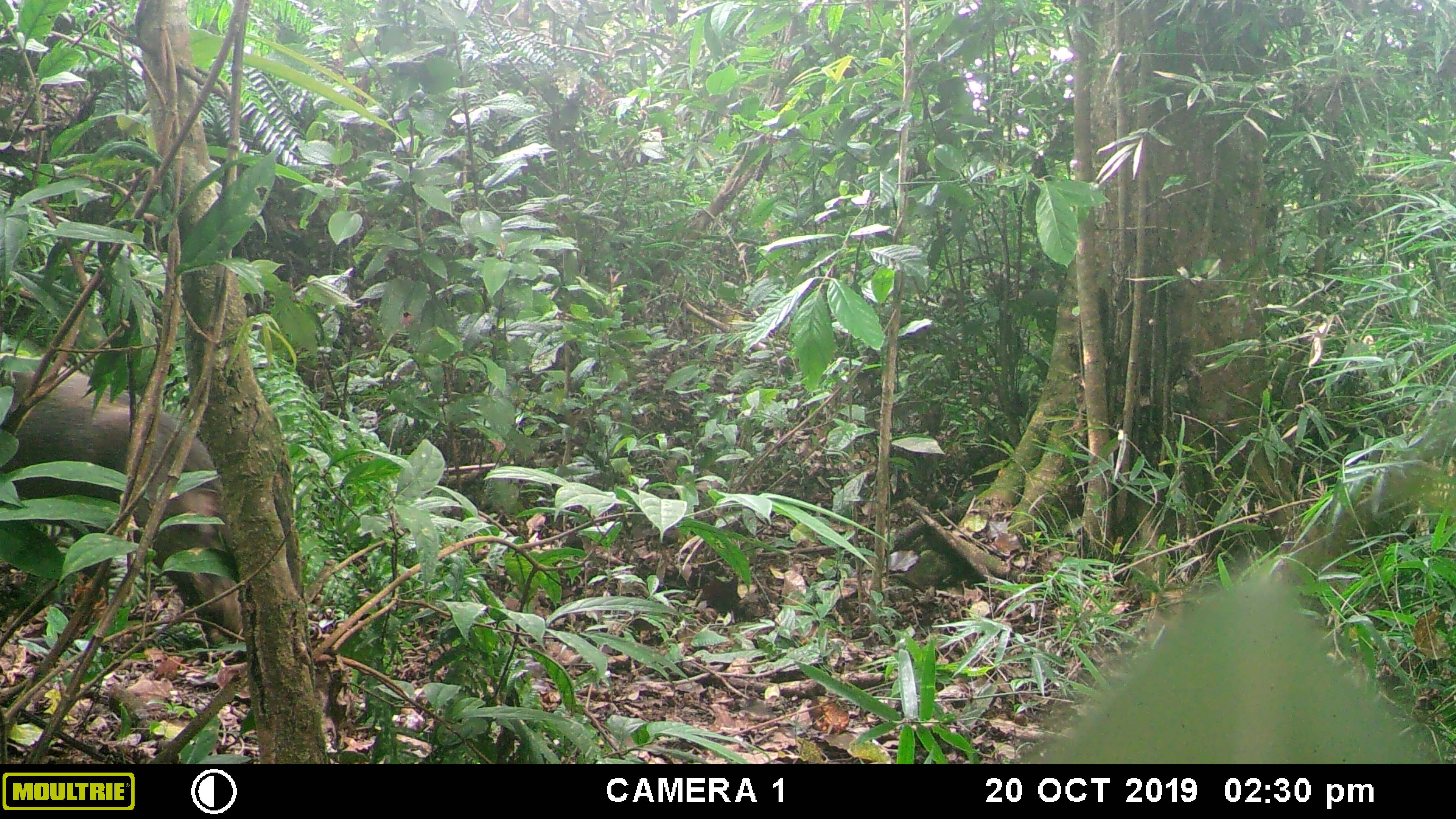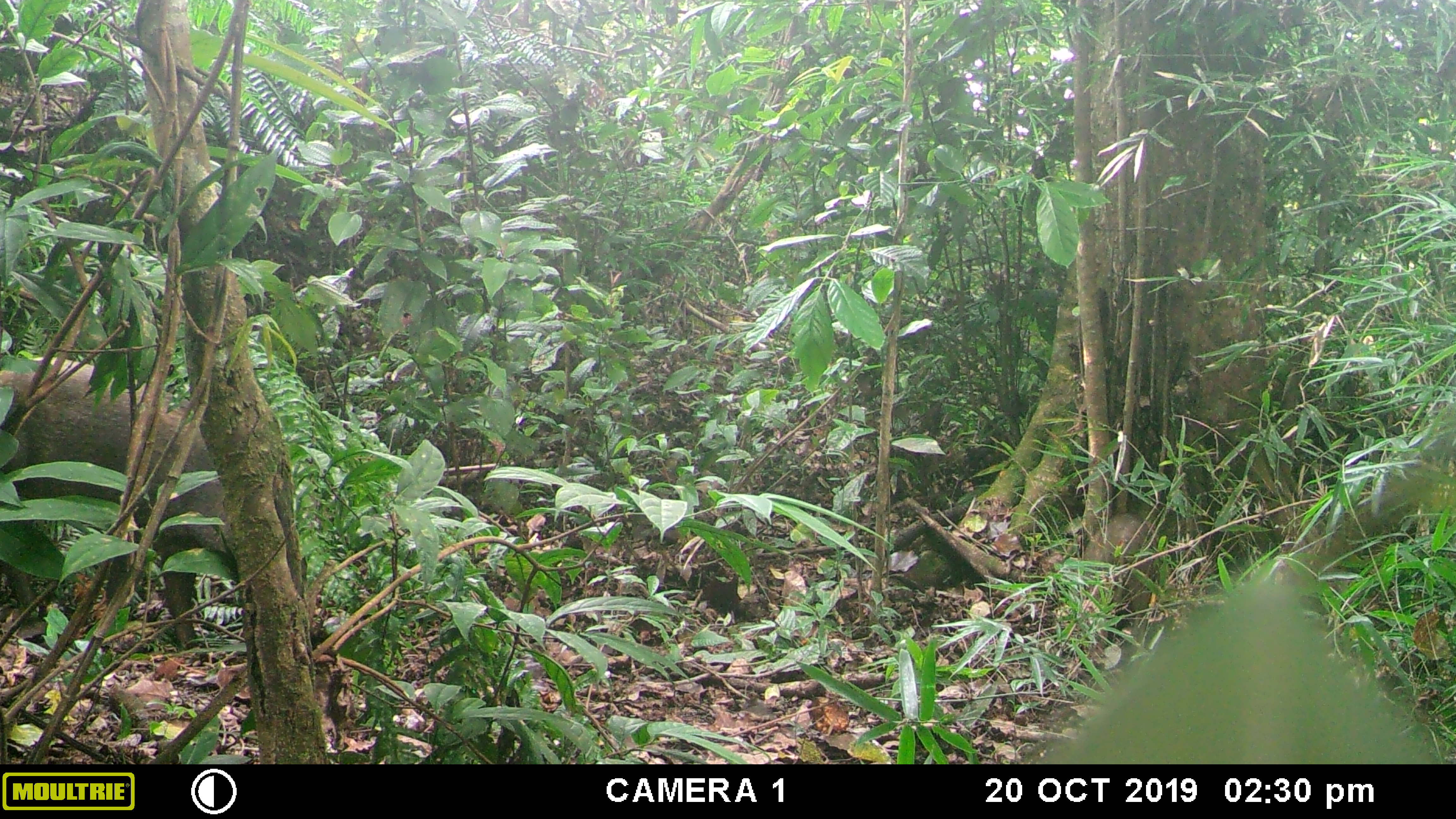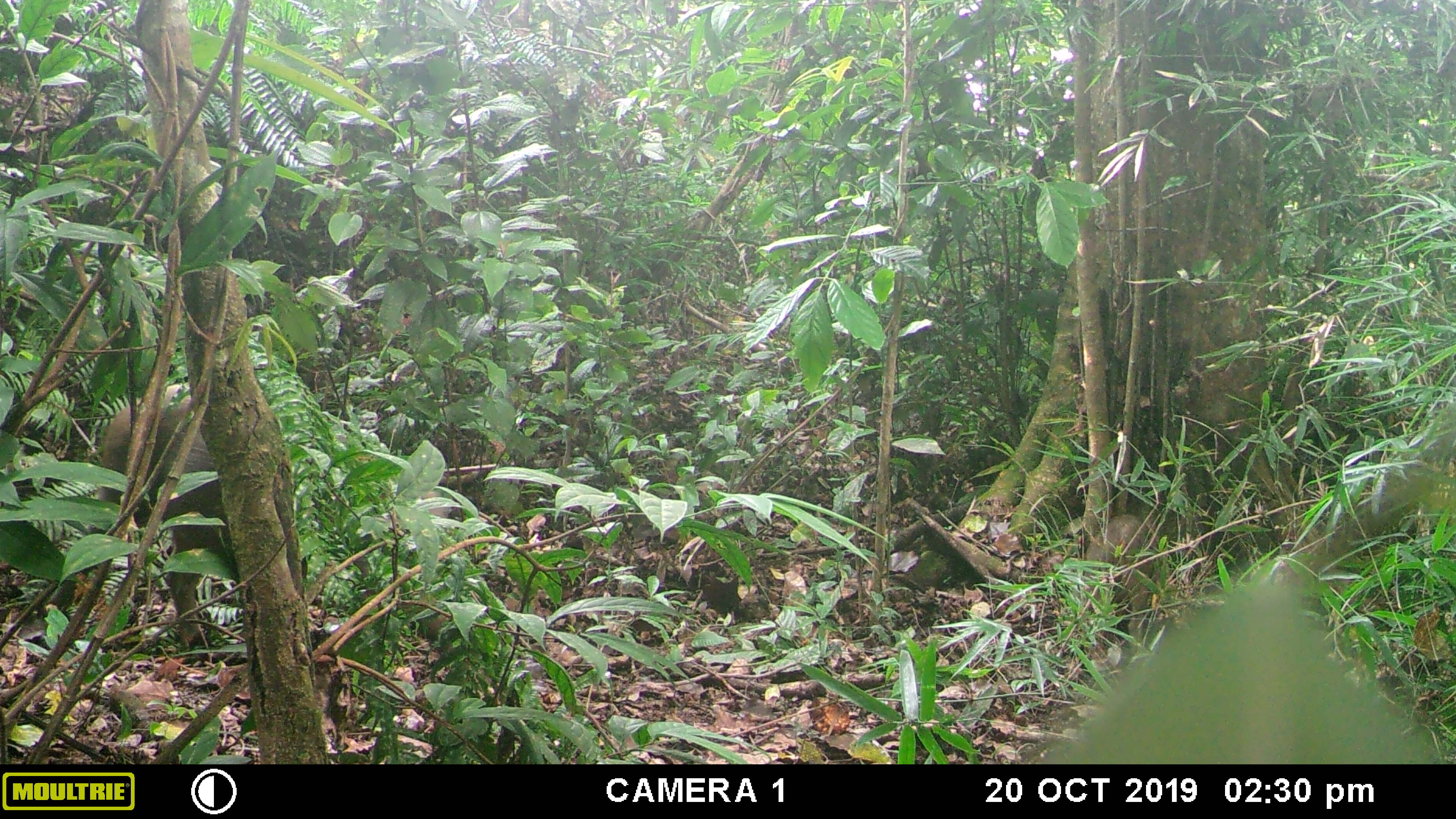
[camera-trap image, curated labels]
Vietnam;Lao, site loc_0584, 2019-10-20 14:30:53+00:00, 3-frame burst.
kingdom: Animalia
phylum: Chordata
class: Mammalia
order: Artiodactyla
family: Suidae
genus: Sus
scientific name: Sus scrofa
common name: eurasian wild pig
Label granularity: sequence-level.